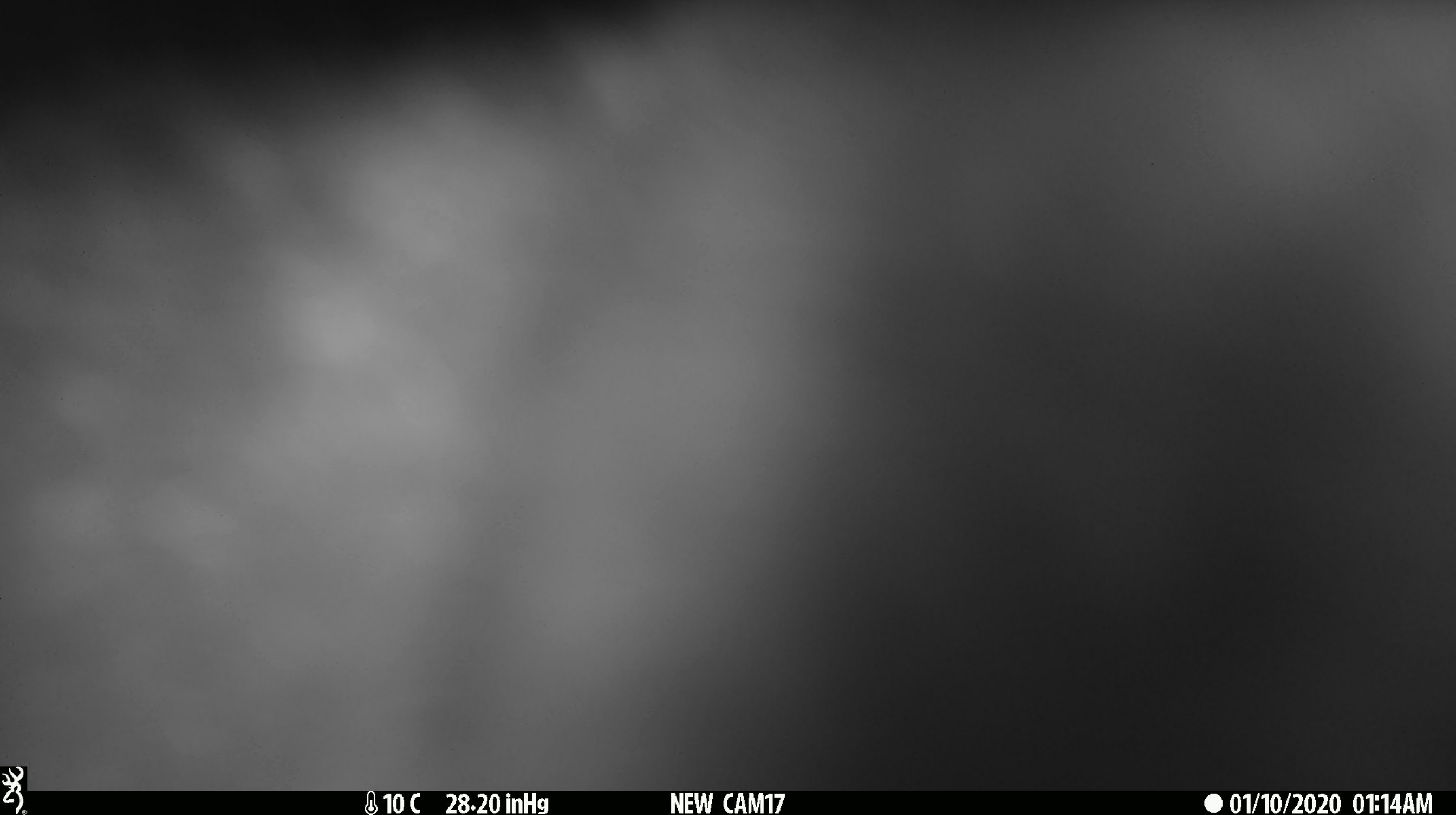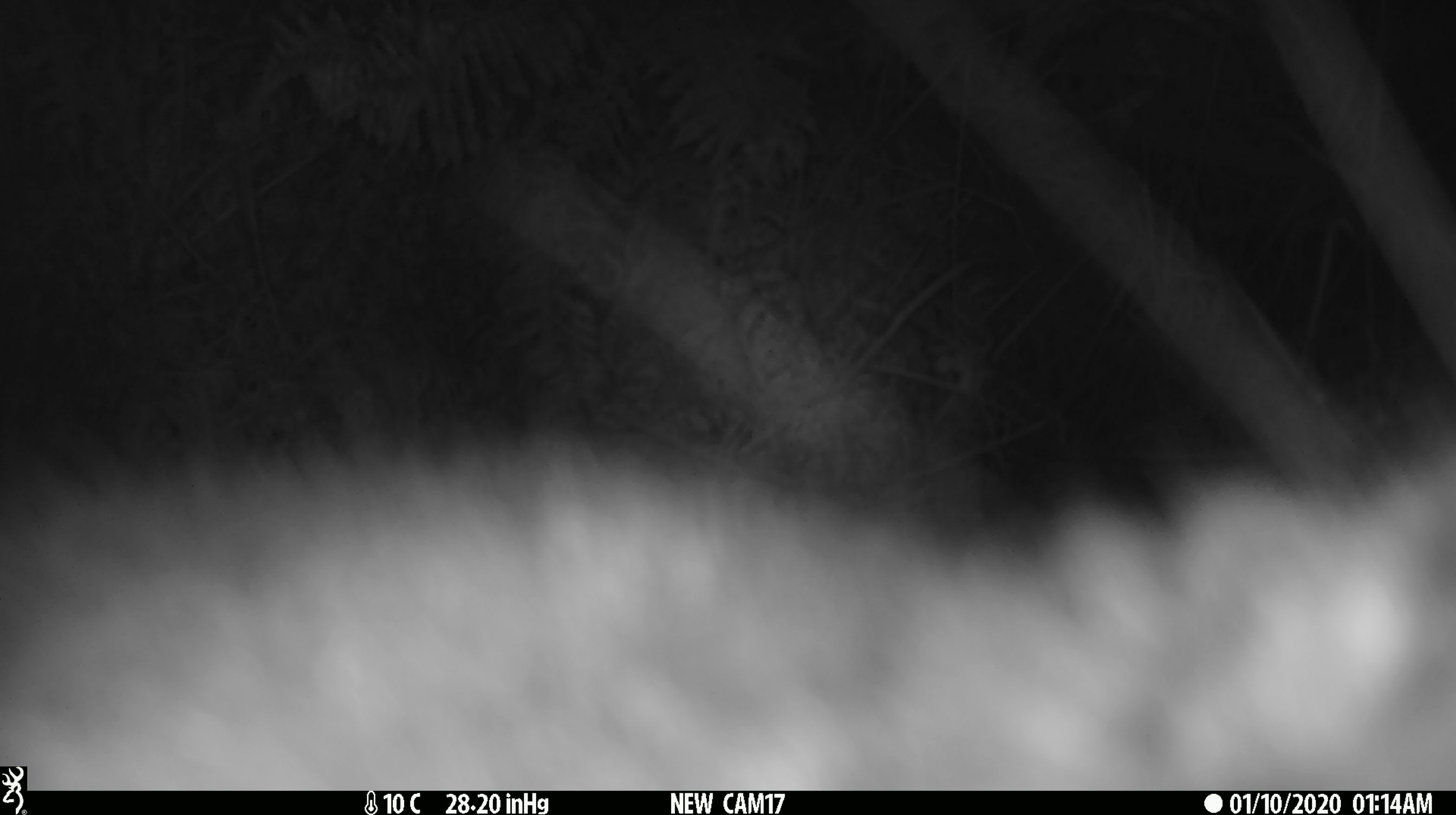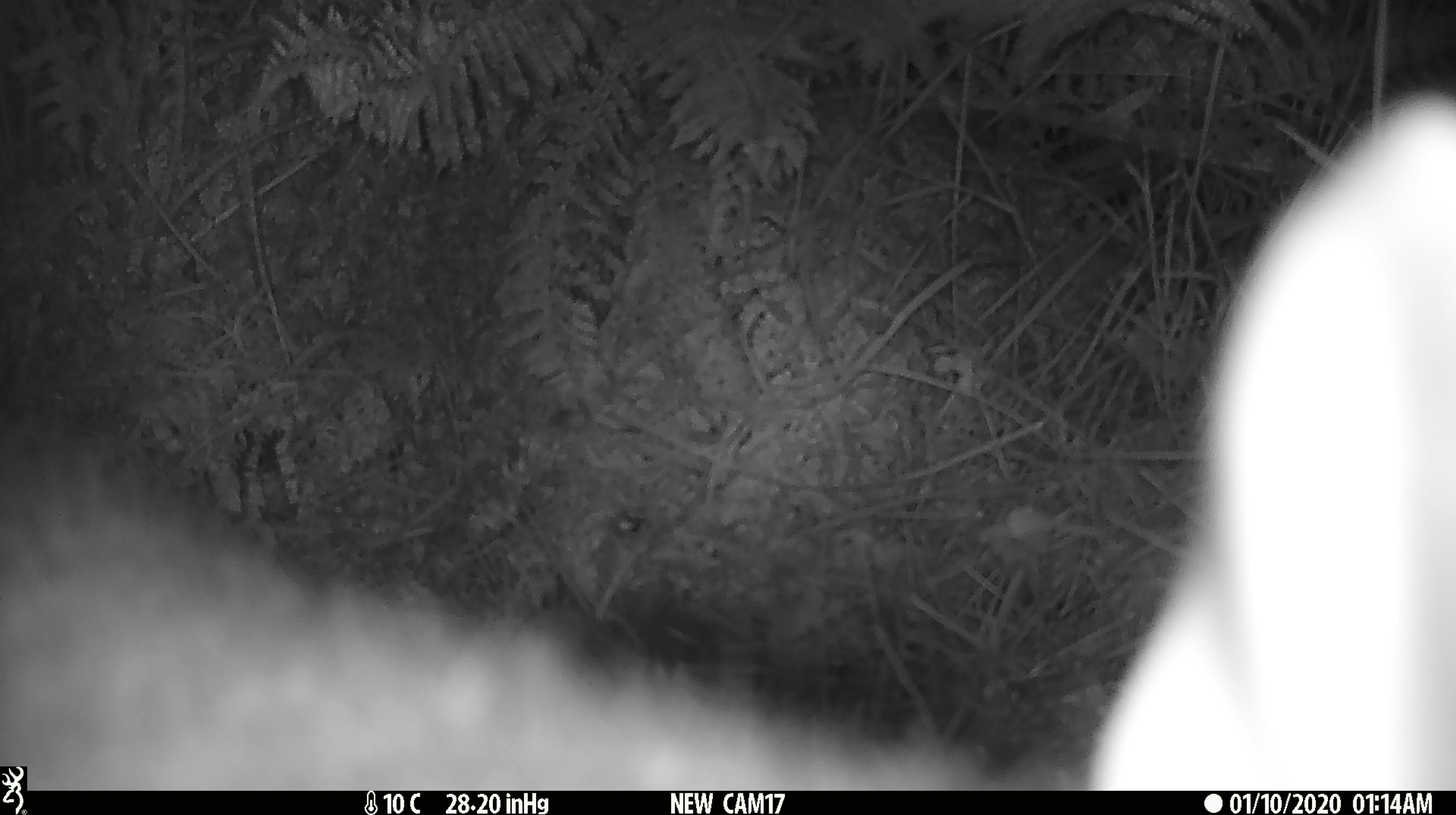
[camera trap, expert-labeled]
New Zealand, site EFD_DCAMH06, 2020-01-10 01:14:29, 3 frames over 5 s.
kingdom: Animalia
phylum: Chordata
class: Mammalia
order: Diprotodontia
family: Phalangeridae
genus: Trichosurus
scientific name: Trichosurus vulpecula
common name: common brushtail possum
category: possum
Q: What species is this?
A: Possum (common brushtail possum) (Trichosurus vulpecula).